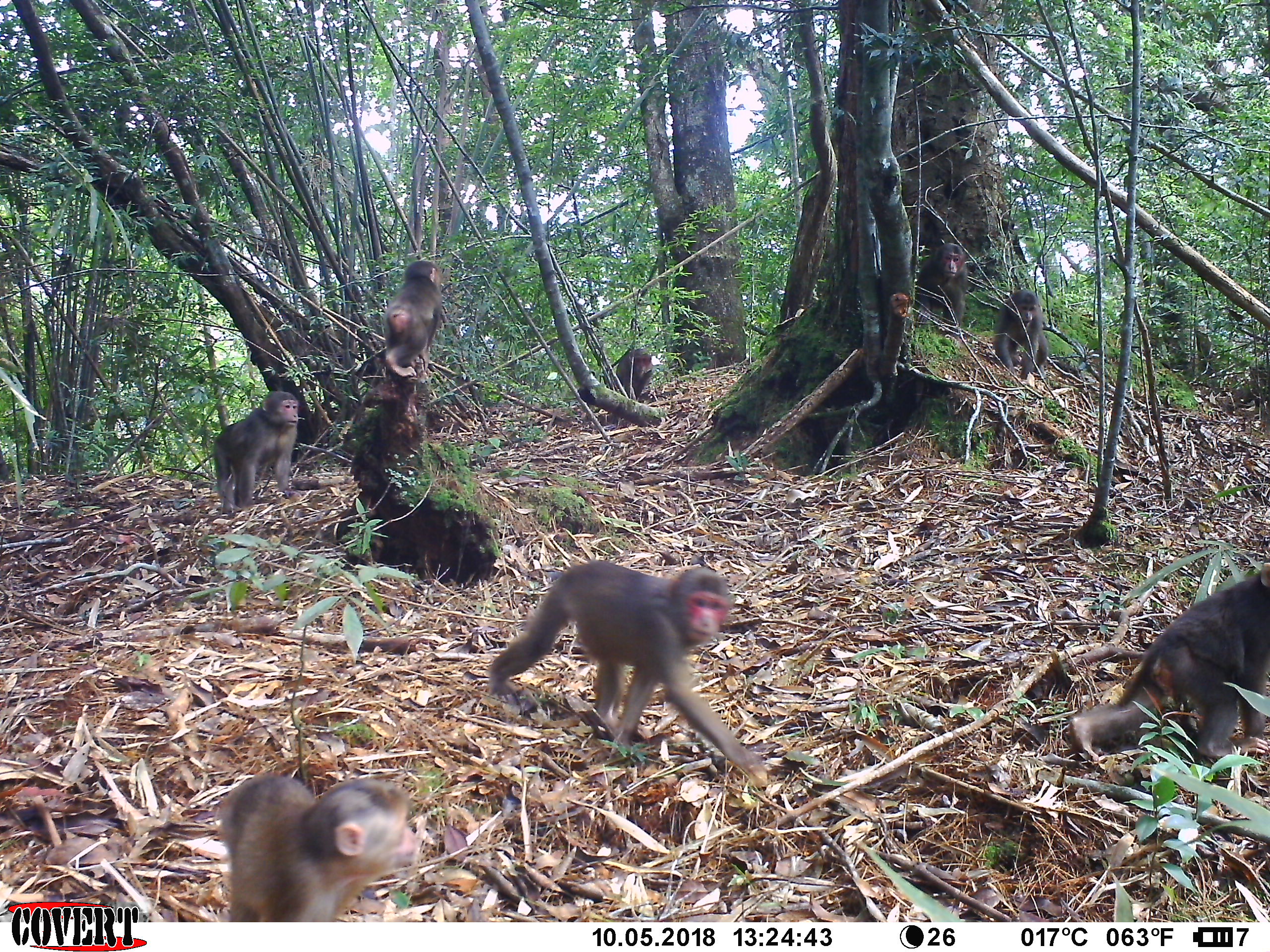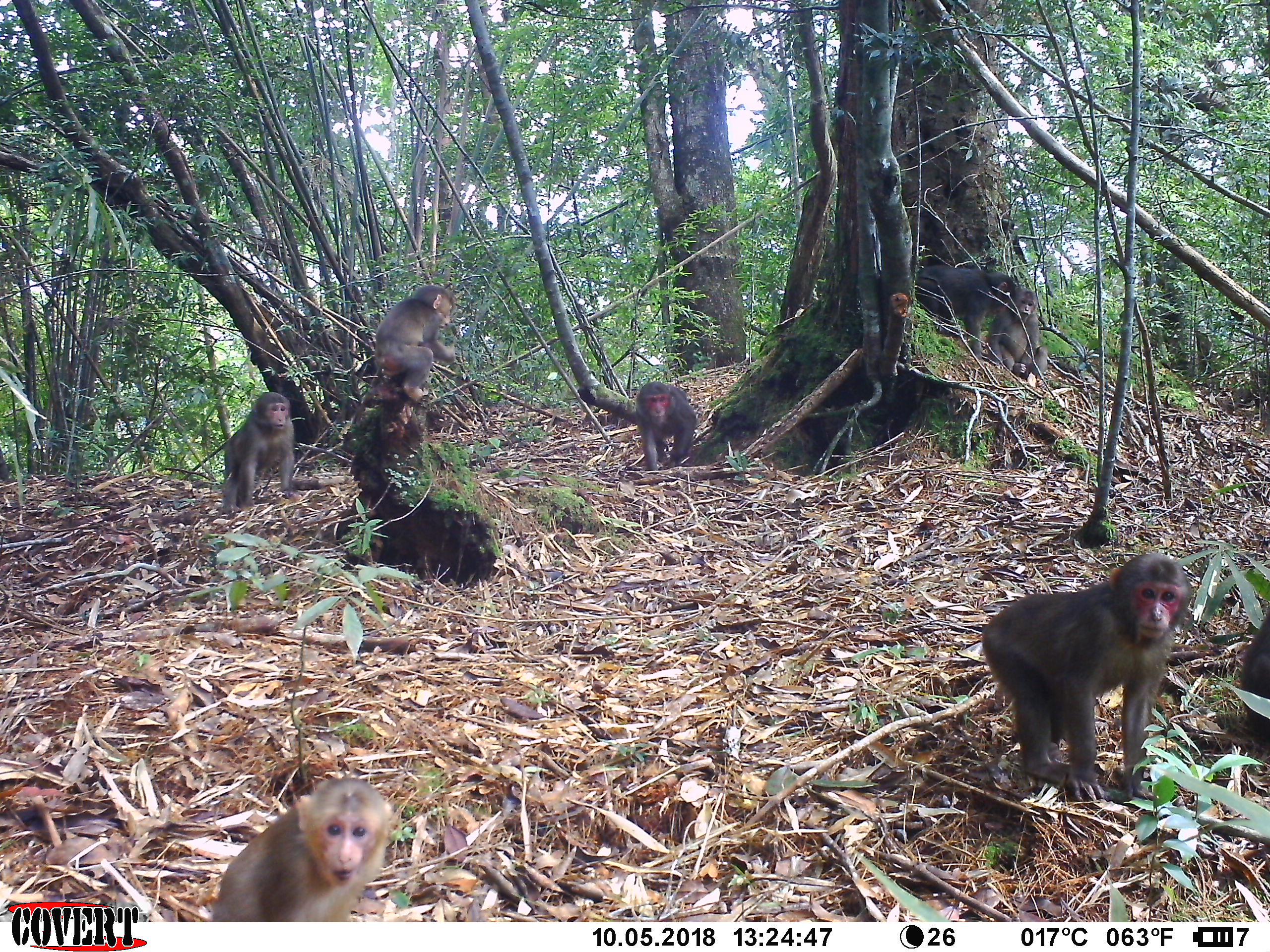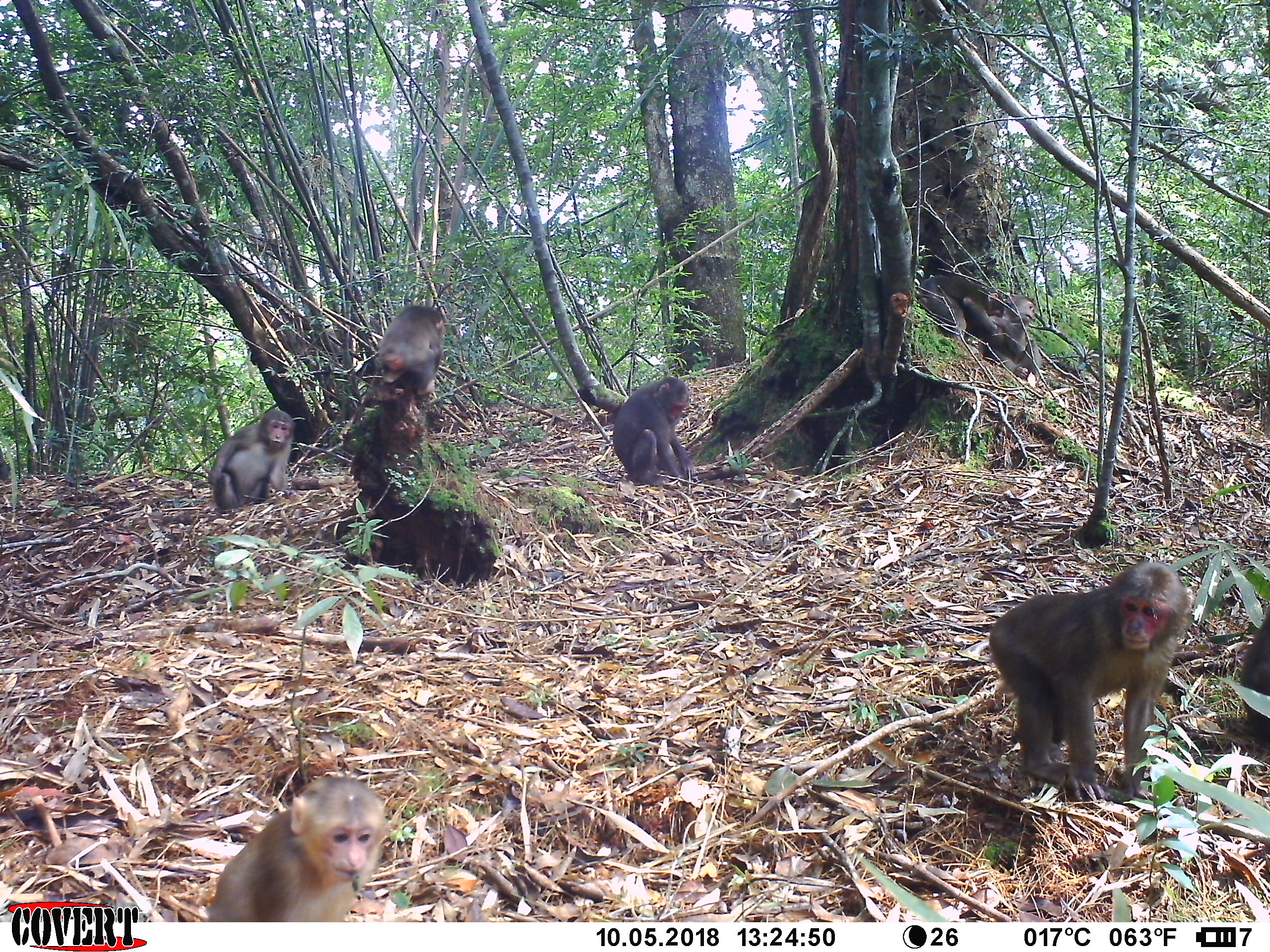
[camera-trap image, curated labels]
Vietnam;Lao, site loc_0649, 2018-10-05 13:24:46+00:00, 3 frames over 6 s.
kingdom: Animalia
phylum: Chordata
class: Mammalia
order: Primates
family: Cercopithecidae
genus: Macaca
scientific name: Macaca arctoides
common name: stump-tailed macaque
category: stump tailed macaque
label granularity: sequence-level